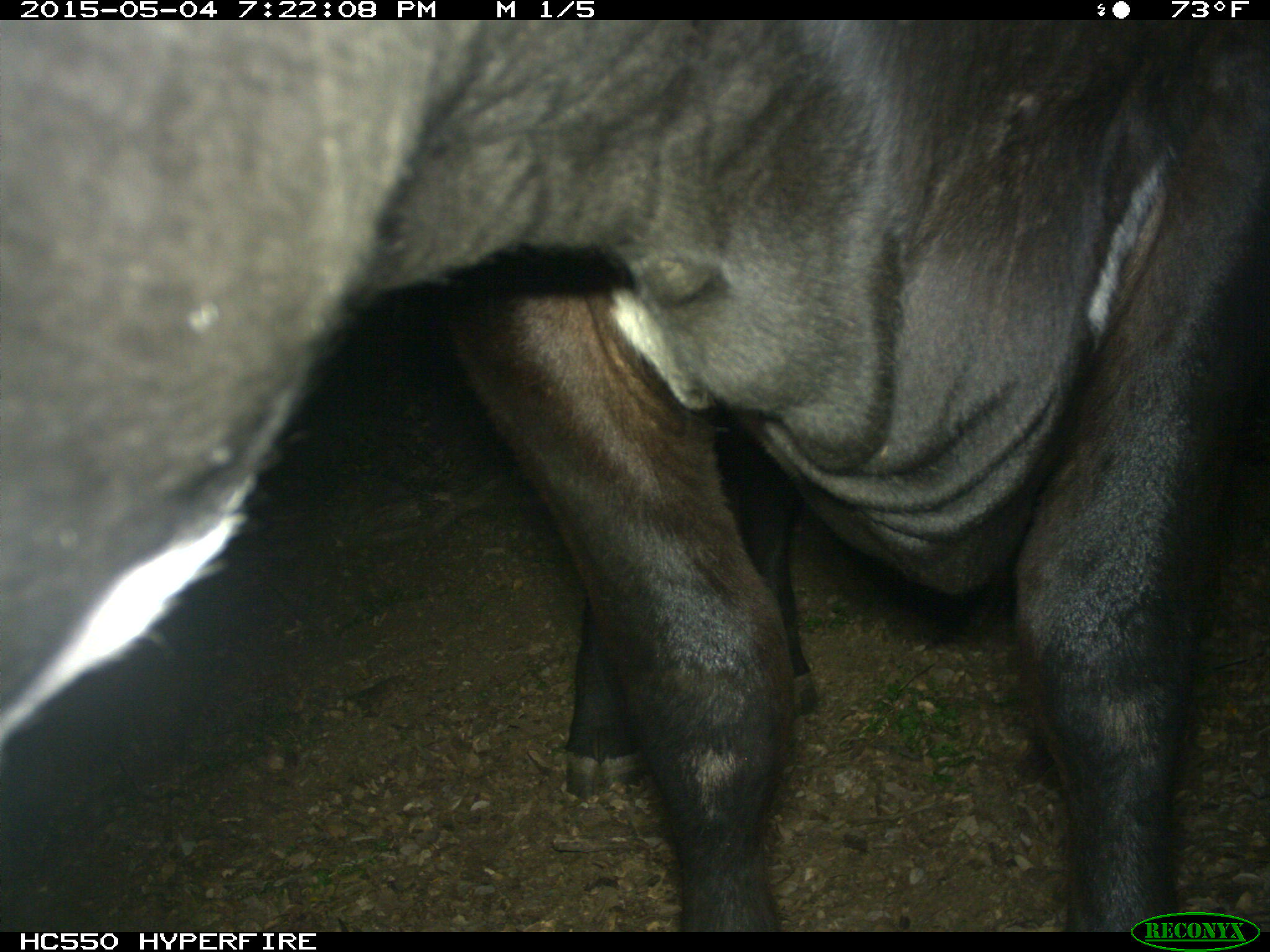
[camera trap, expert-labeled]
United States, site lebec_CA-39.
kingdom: Animalia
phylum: Chordata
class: Mammalia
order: Artiodactyla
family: Bovidae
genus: Bos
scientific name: Bos taurus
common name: domestic cow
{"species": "Bos taurus (domestic cow)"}